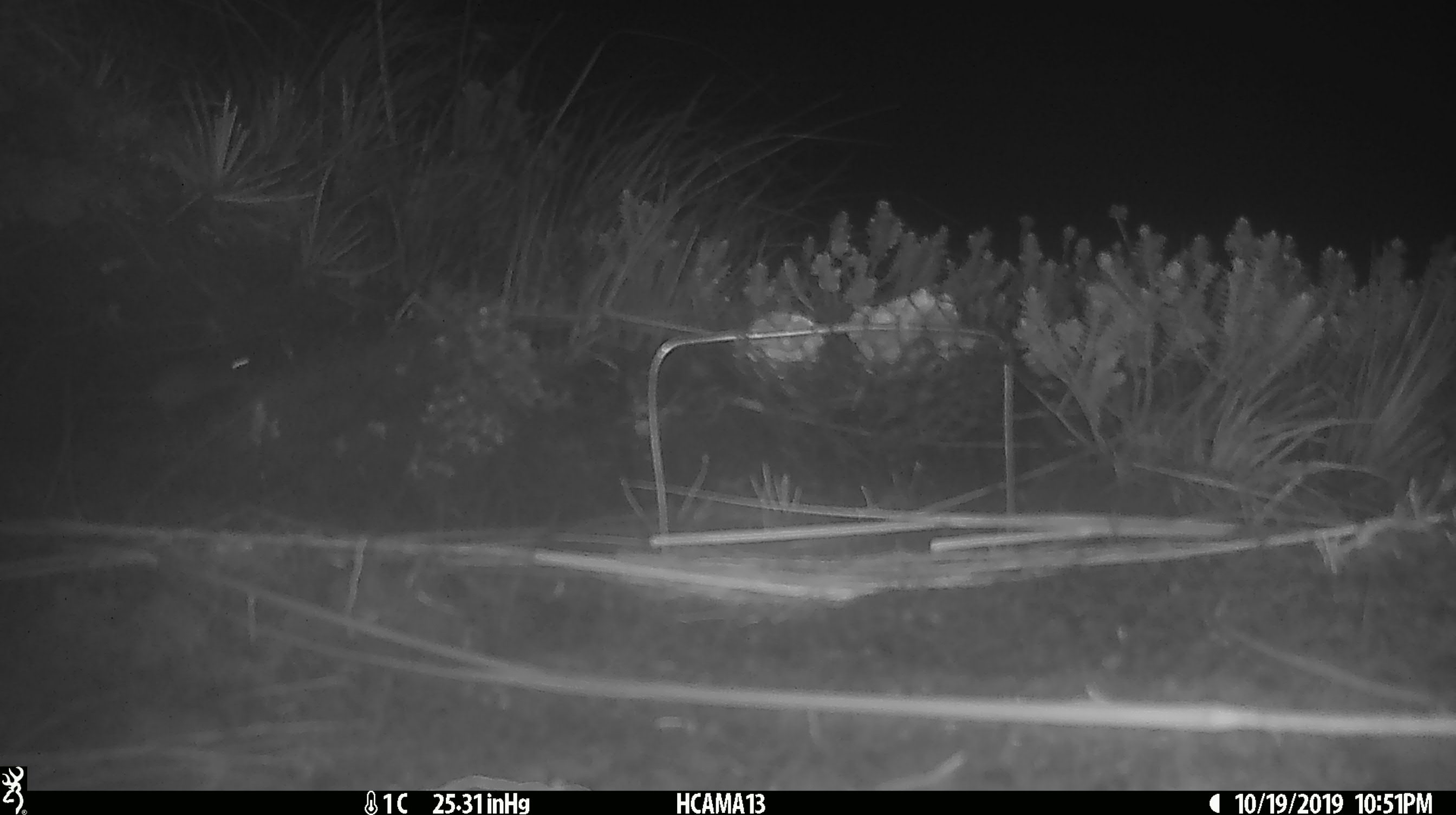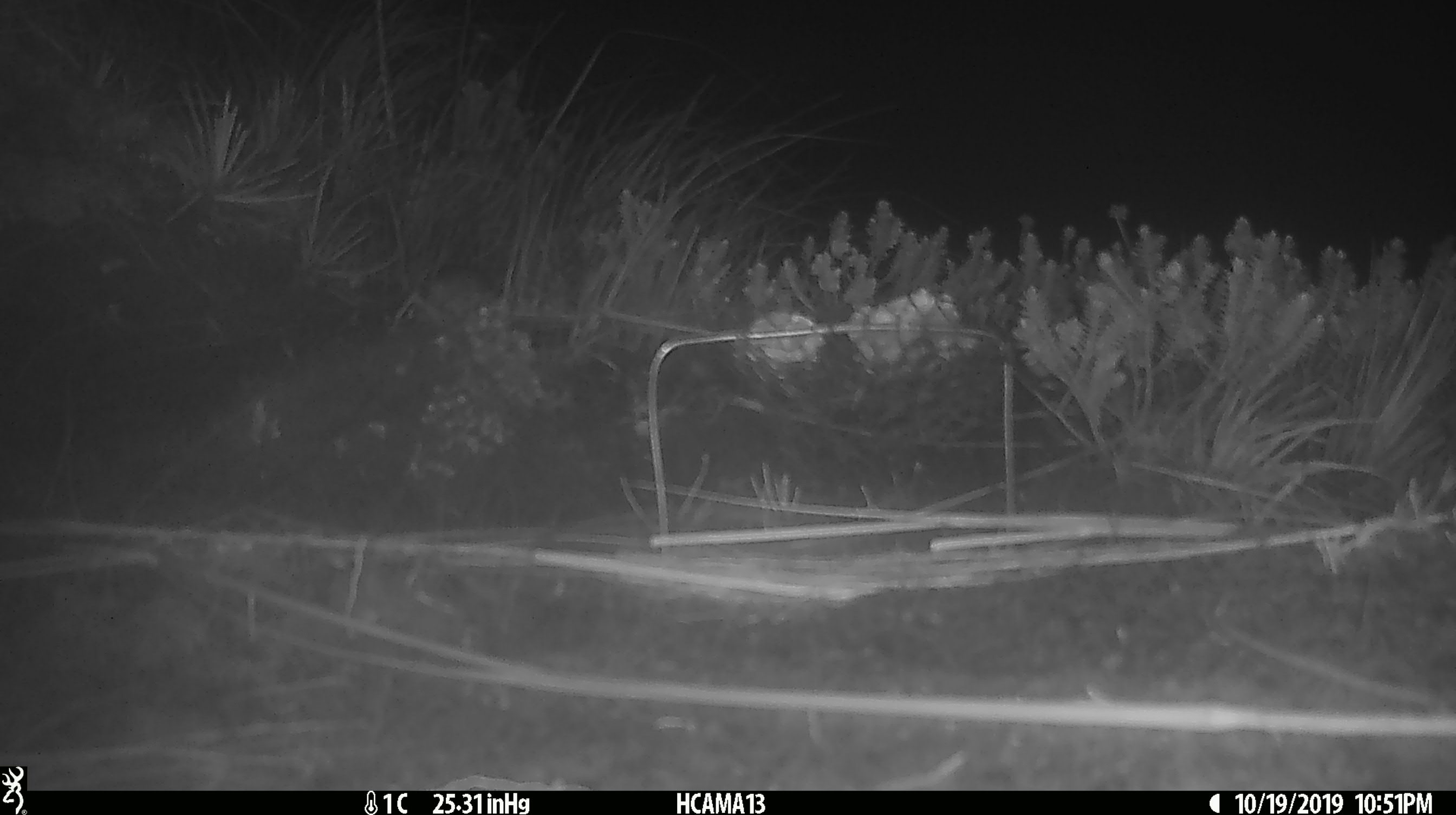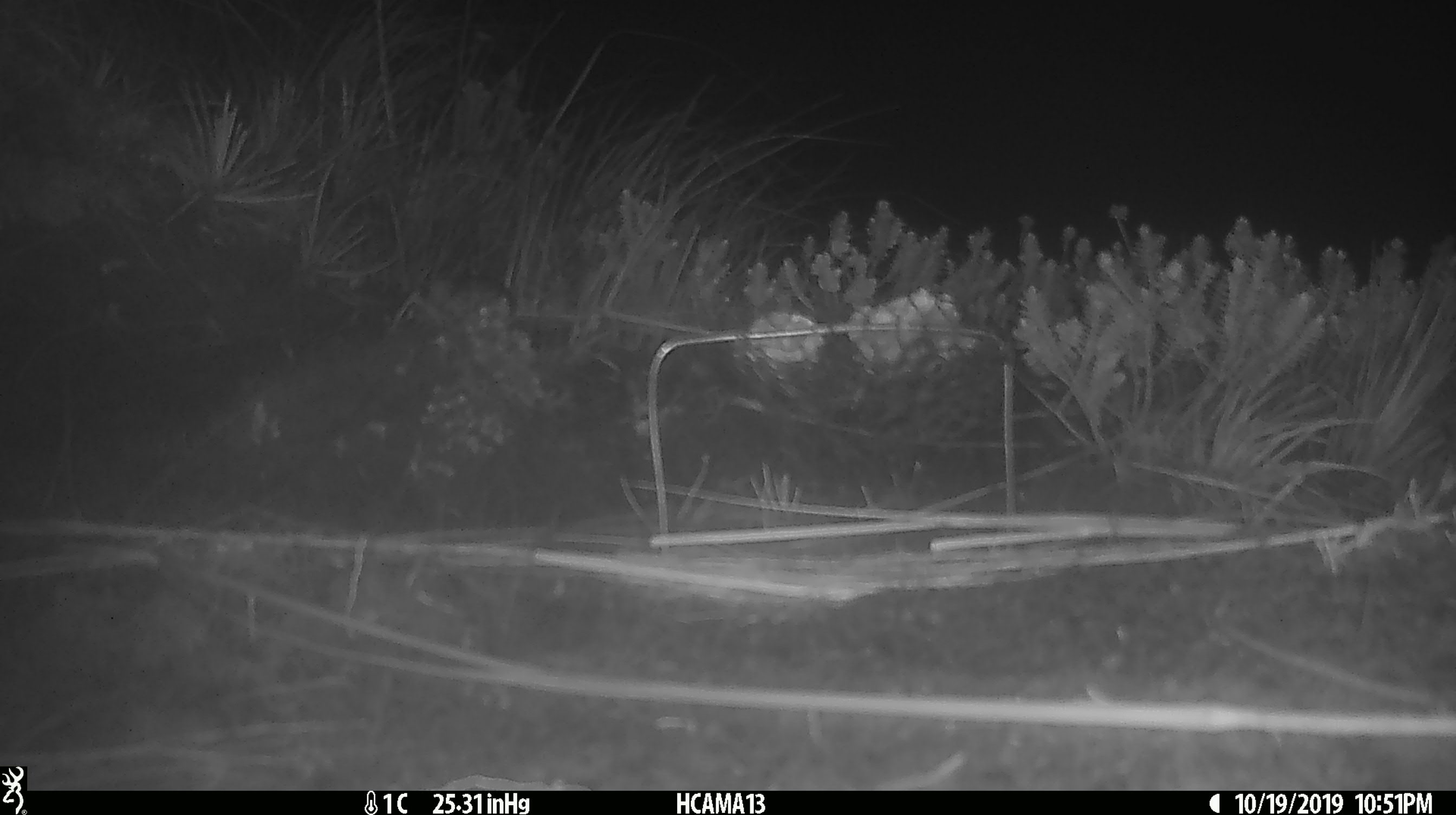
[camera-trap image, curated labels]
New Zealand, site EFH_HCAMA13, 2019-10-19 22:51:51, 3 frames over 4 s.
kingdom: Animalia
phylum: Chordata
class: Mammalia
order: Rodentia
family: Muridae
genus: Mus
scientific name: Mus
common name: mouse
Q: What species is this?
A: Mouse (Mus).